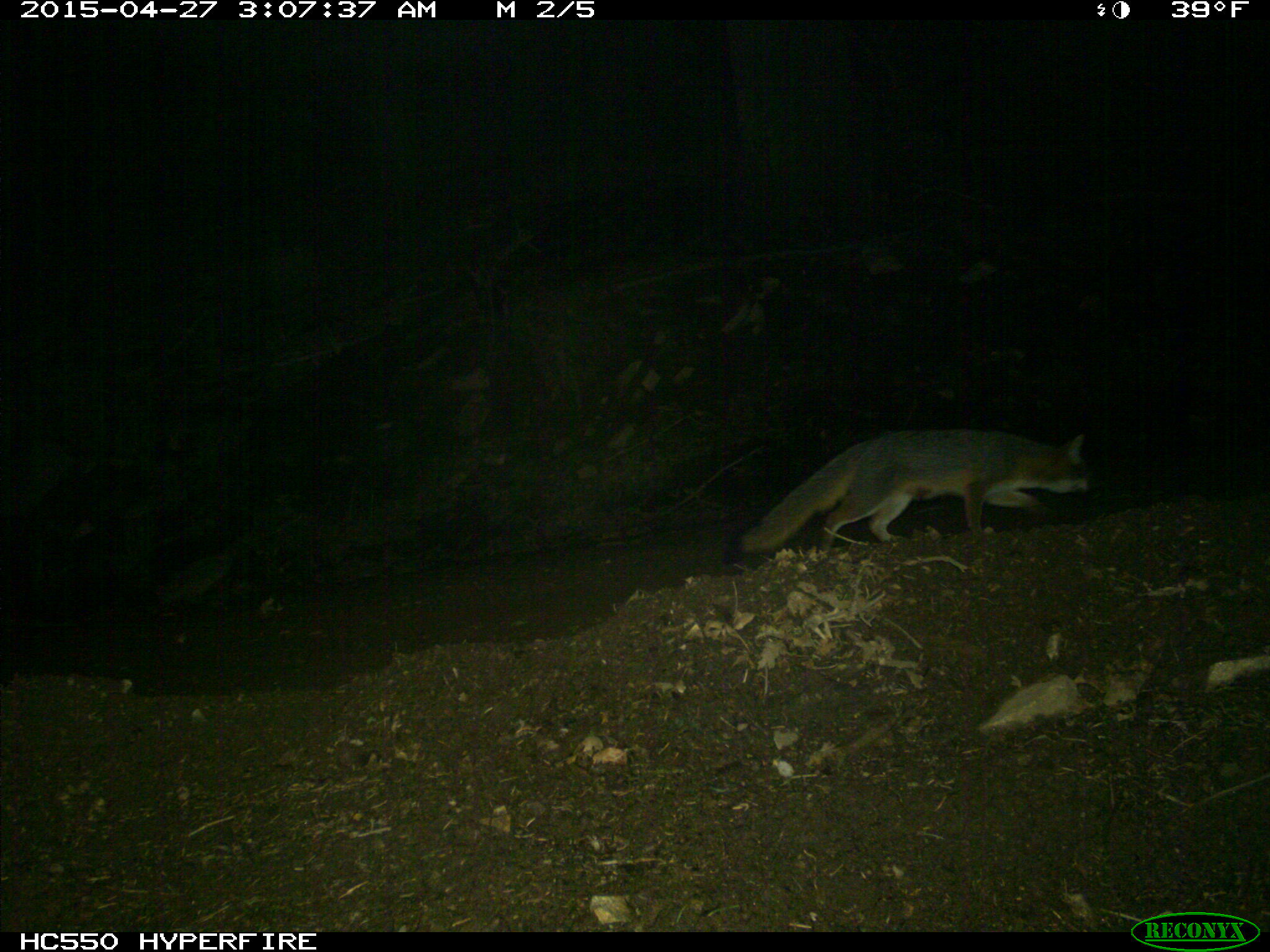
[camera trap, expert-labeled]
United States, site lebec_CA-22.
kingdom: Animalia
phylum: Chordata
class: Mammalia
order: Carnivora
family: Canidae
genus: Urocyon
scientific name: Urocyon cinereoargenteus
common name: gray fox